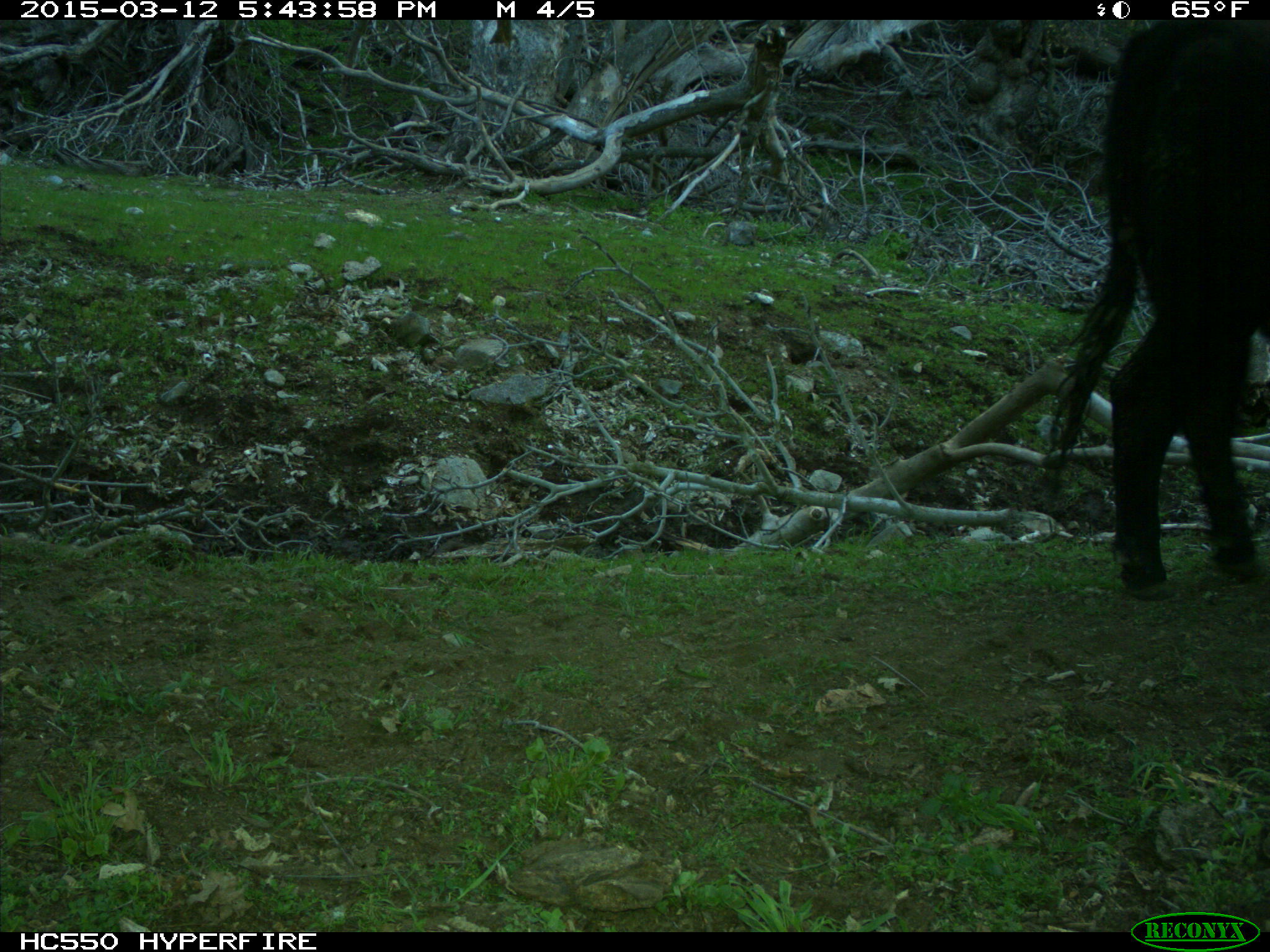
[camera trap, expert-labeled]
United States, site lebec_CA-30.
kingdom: Animalia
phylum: Chordata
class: Mammalia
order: Artiodactyla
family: Bovidae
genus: Bos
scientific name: Bos taurus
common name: domestic cow